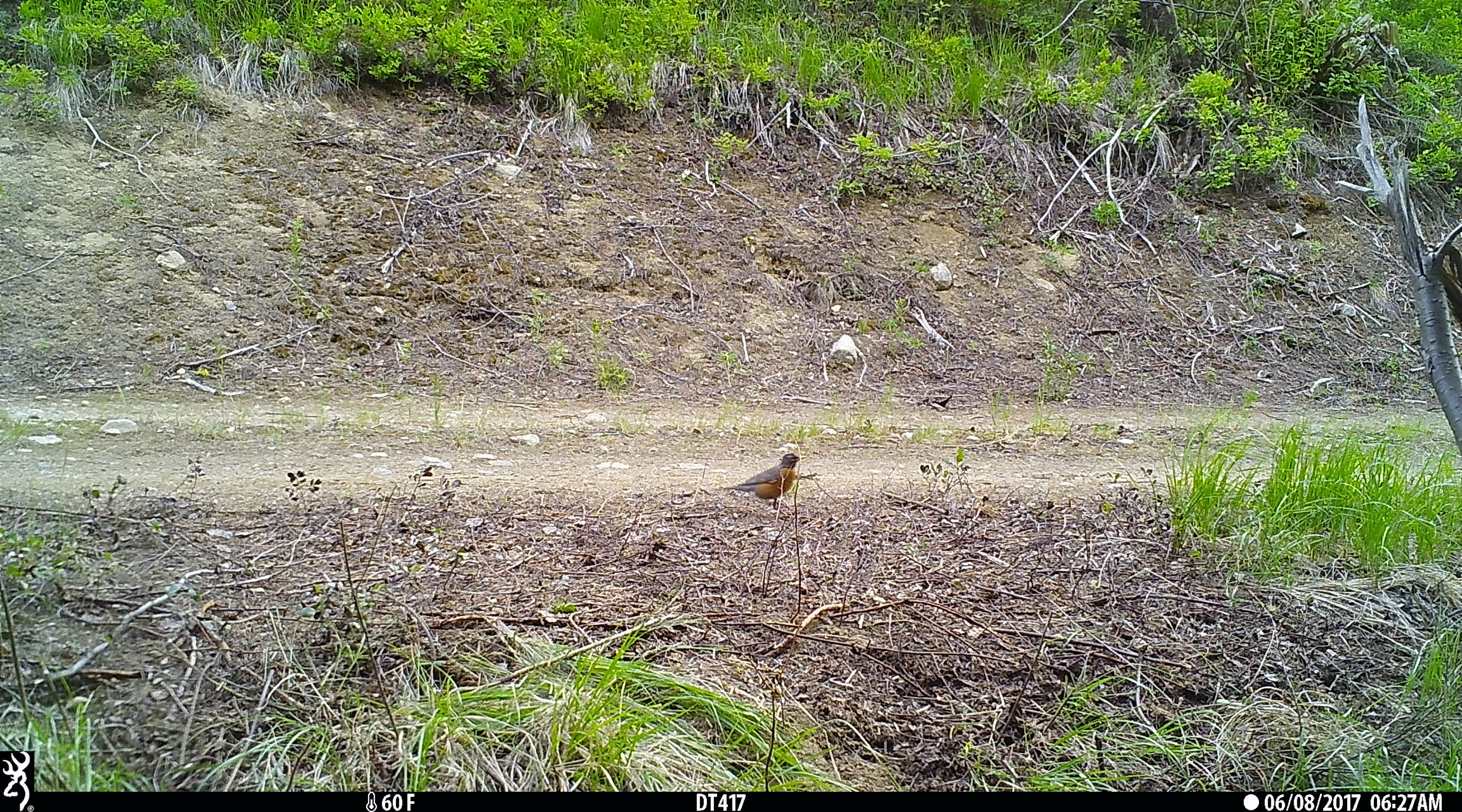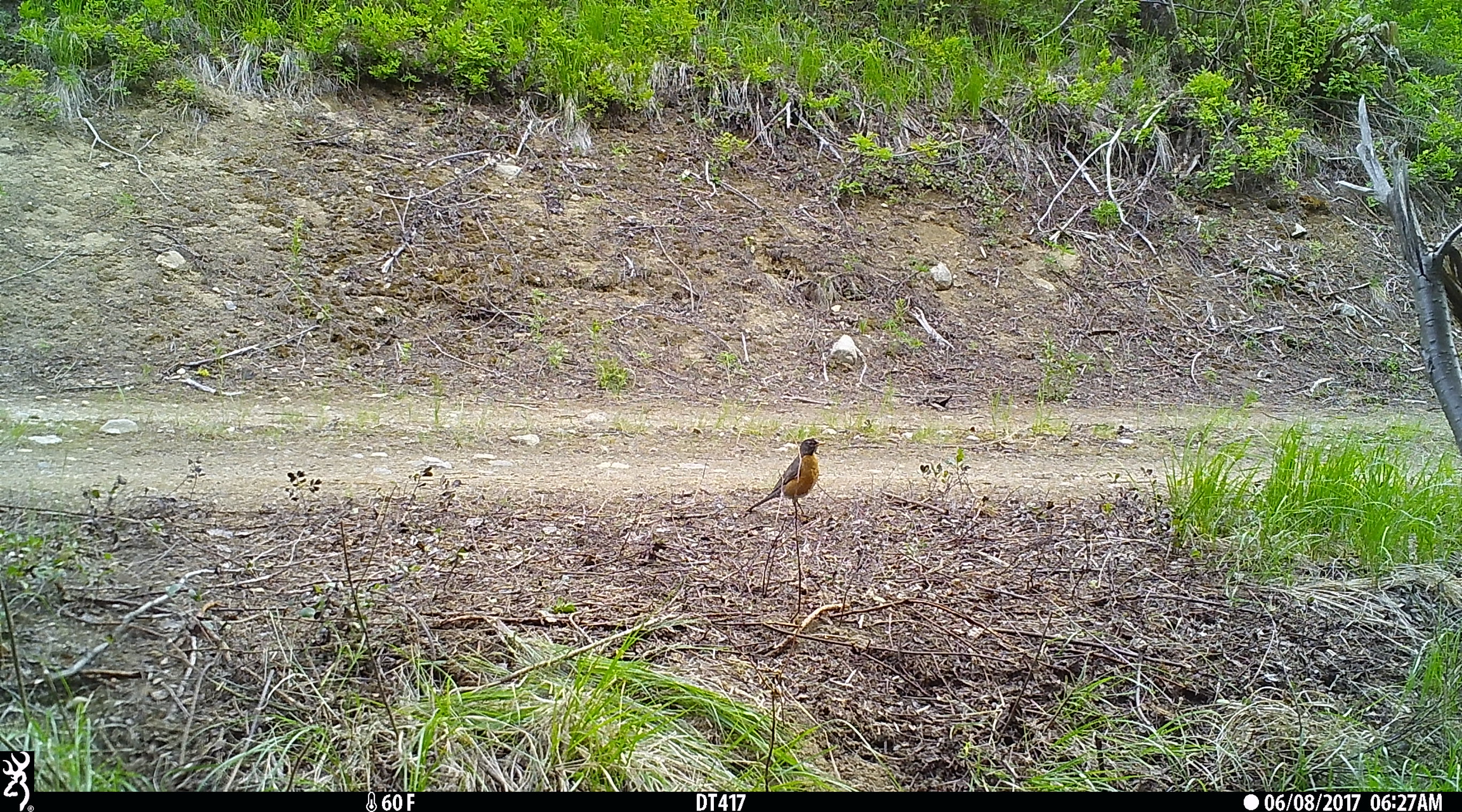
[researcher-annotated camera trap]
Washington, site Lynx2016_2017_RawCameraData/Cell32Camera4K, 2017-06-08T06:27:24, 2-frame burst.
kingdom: Animalia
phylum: Chordata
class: Aves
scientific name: Aves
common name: birds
Aves (birds). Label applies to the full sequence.